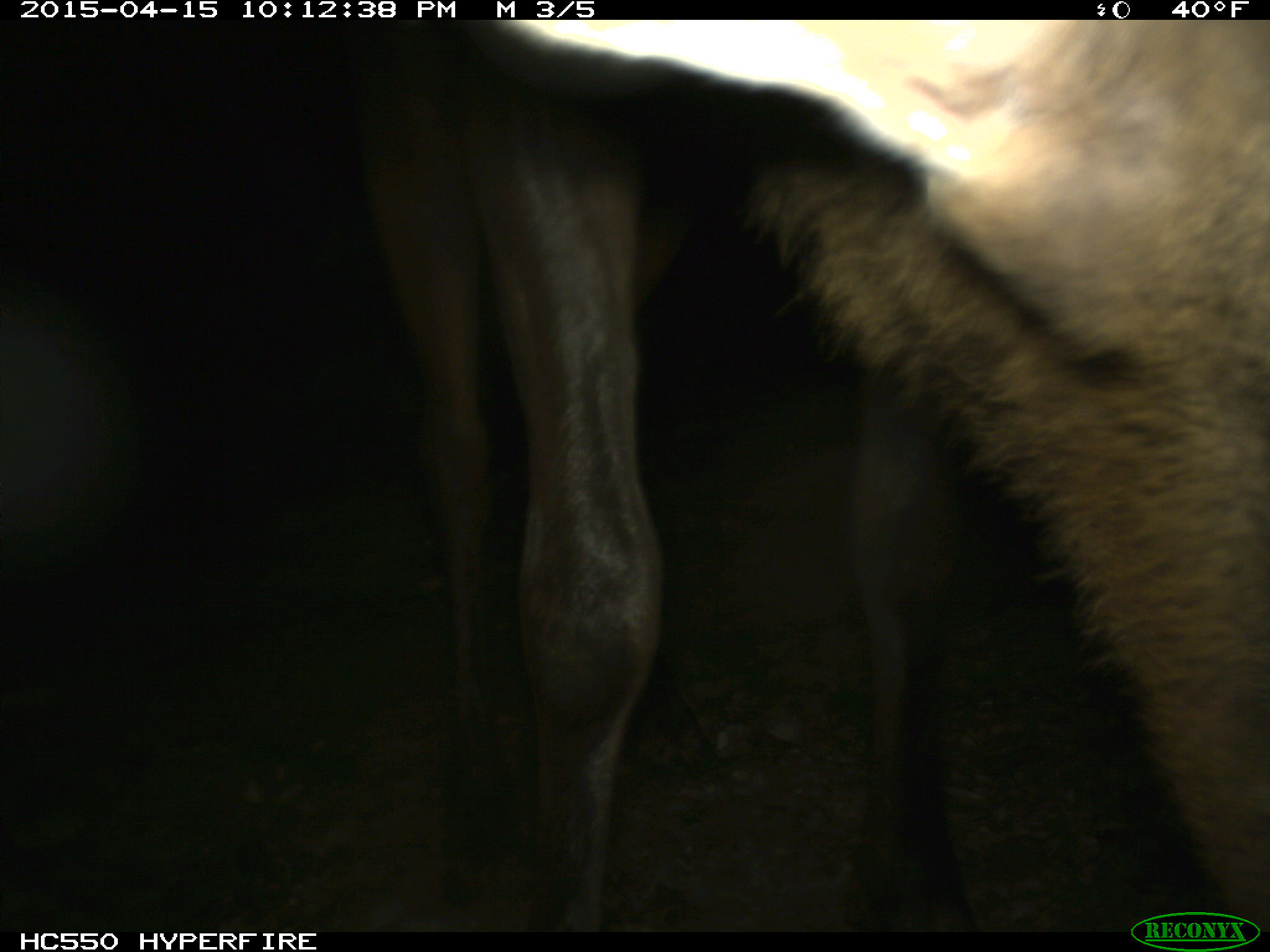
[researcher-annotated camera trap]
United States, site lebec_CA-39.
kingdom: Animalia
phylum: Chordata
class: Mammalia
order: Artiodactyla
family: Cervidae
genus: Cervus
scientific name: Cervus canadensis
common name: elk